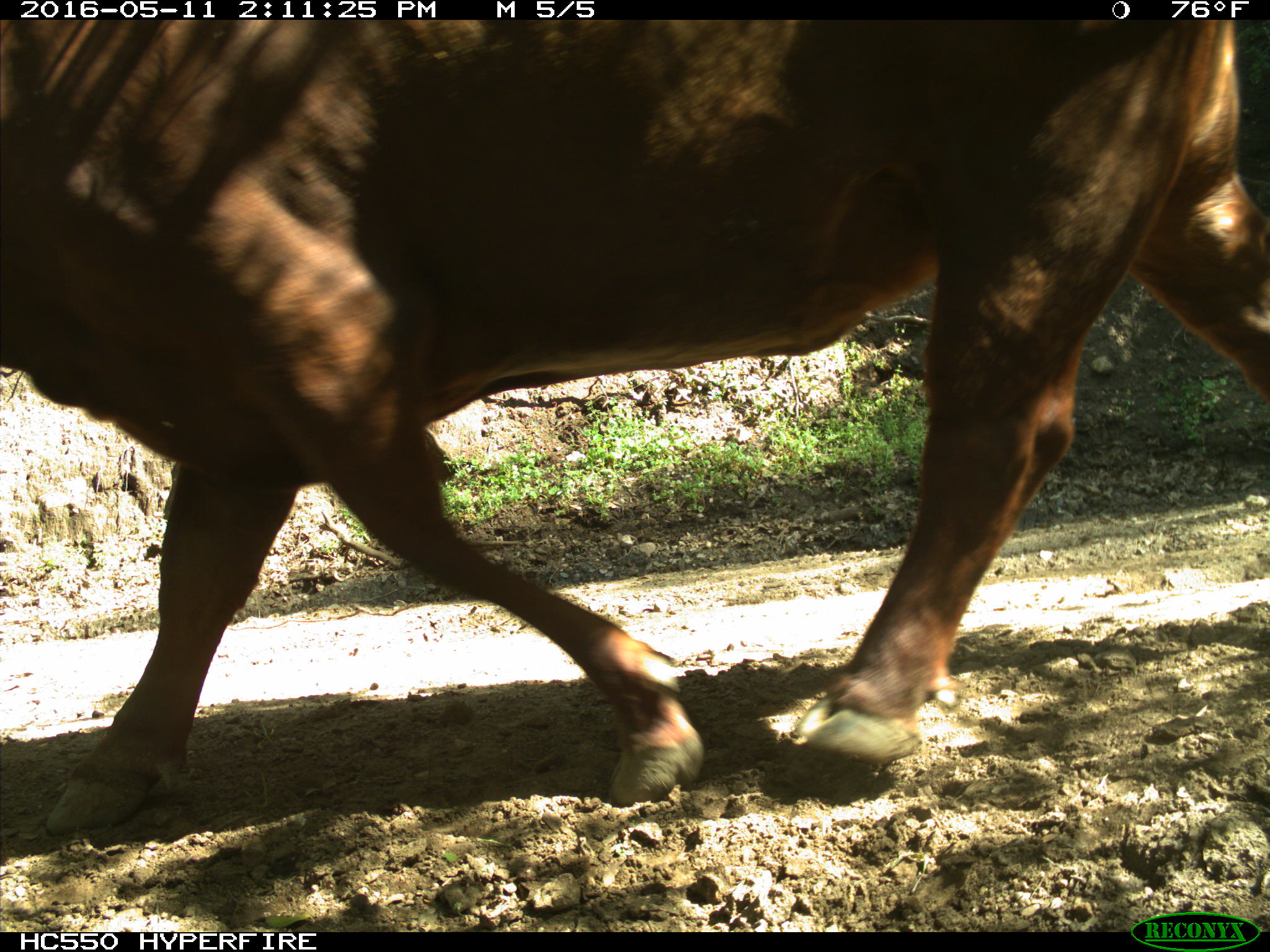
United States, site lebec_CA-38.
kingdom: Animalia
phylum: Chordata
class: Mammalia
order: Artiodactyla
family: Bovidae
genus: Bos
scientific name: Bos taurus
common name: domestic cow